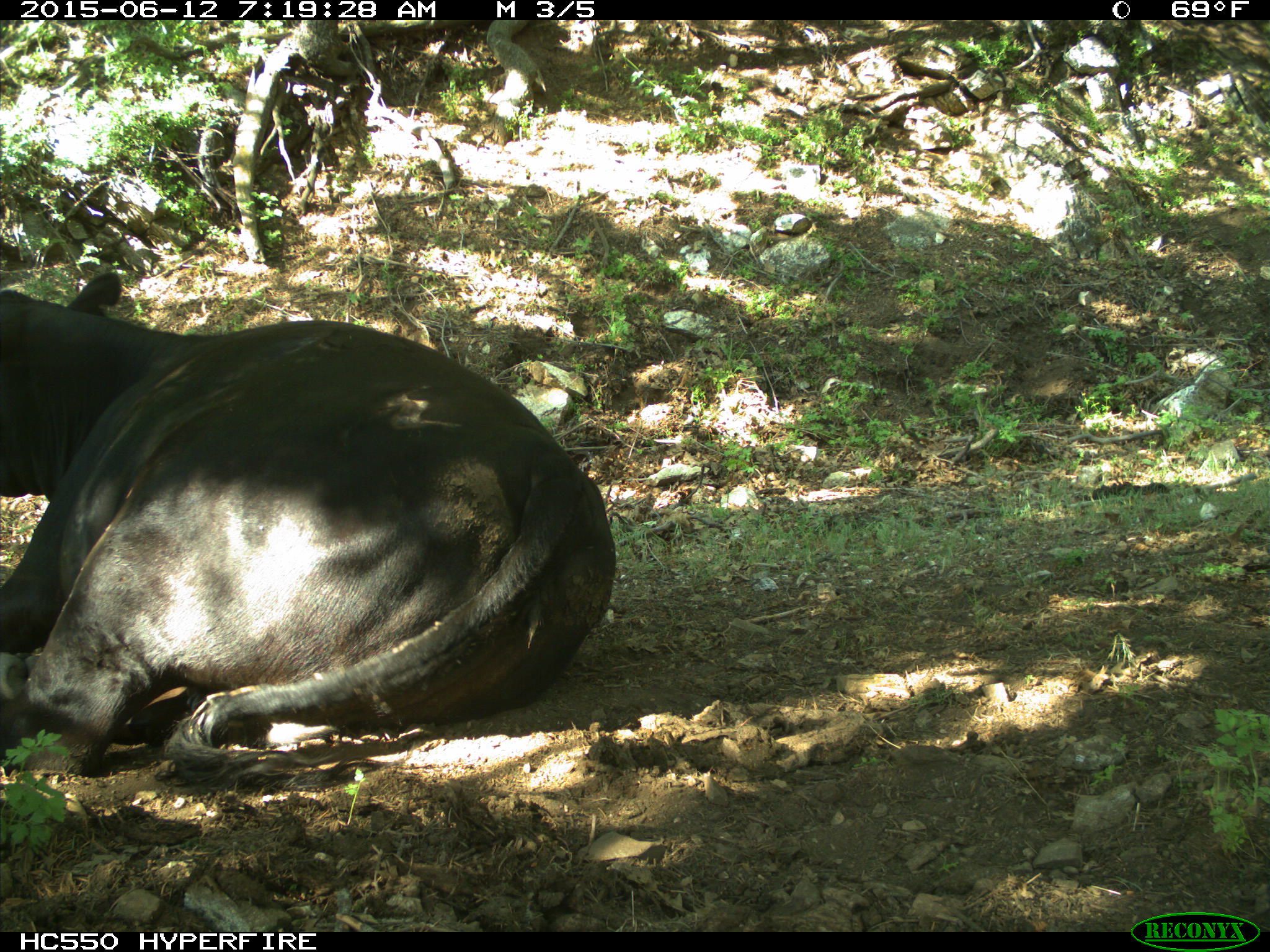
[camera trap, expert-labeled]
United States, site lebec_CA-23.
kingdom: Animalia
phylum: Chordata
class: Mammalia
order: Artiodactyla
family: Bovidae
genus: Bos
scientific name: Bos taurus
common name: domestic cow